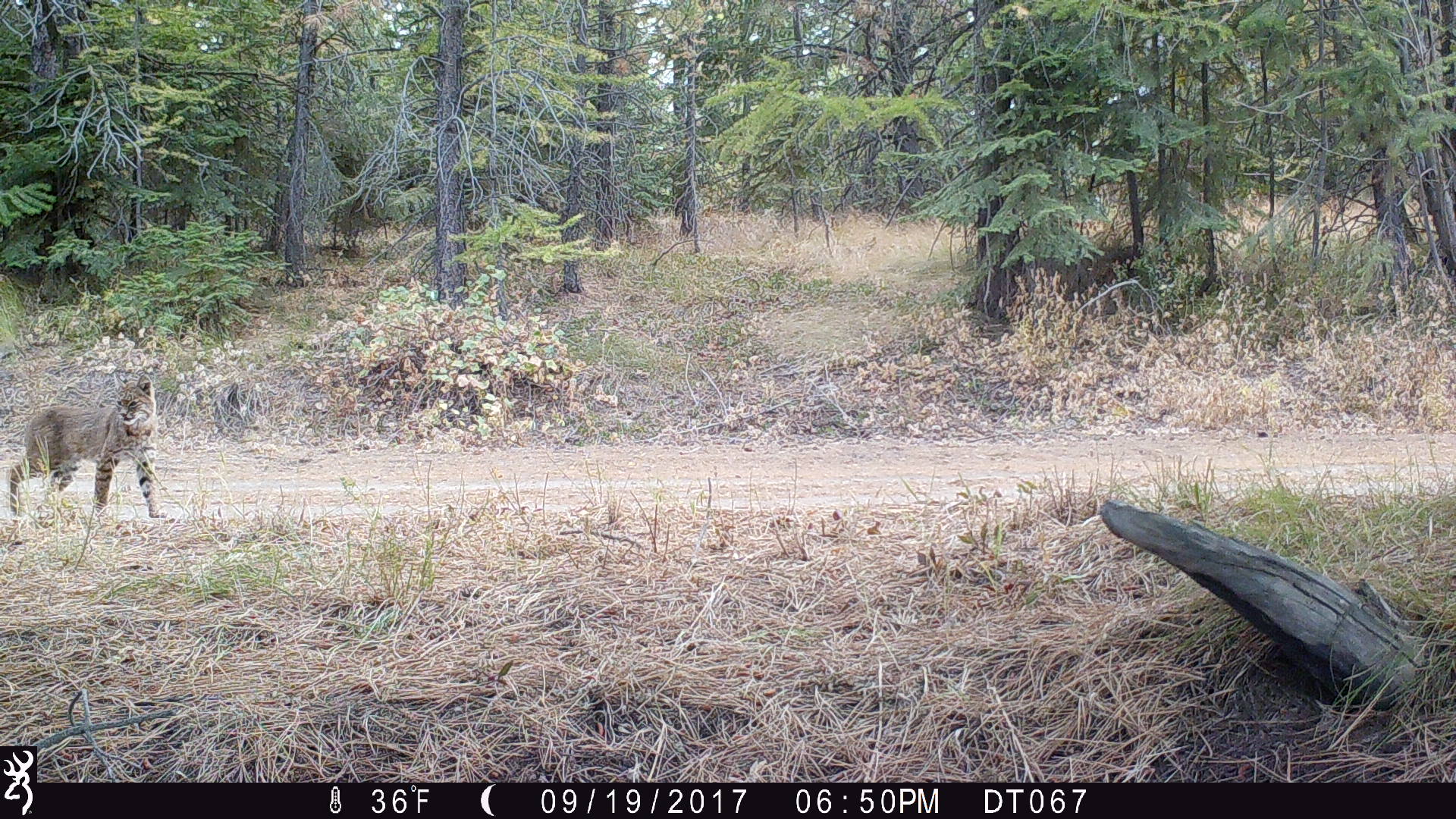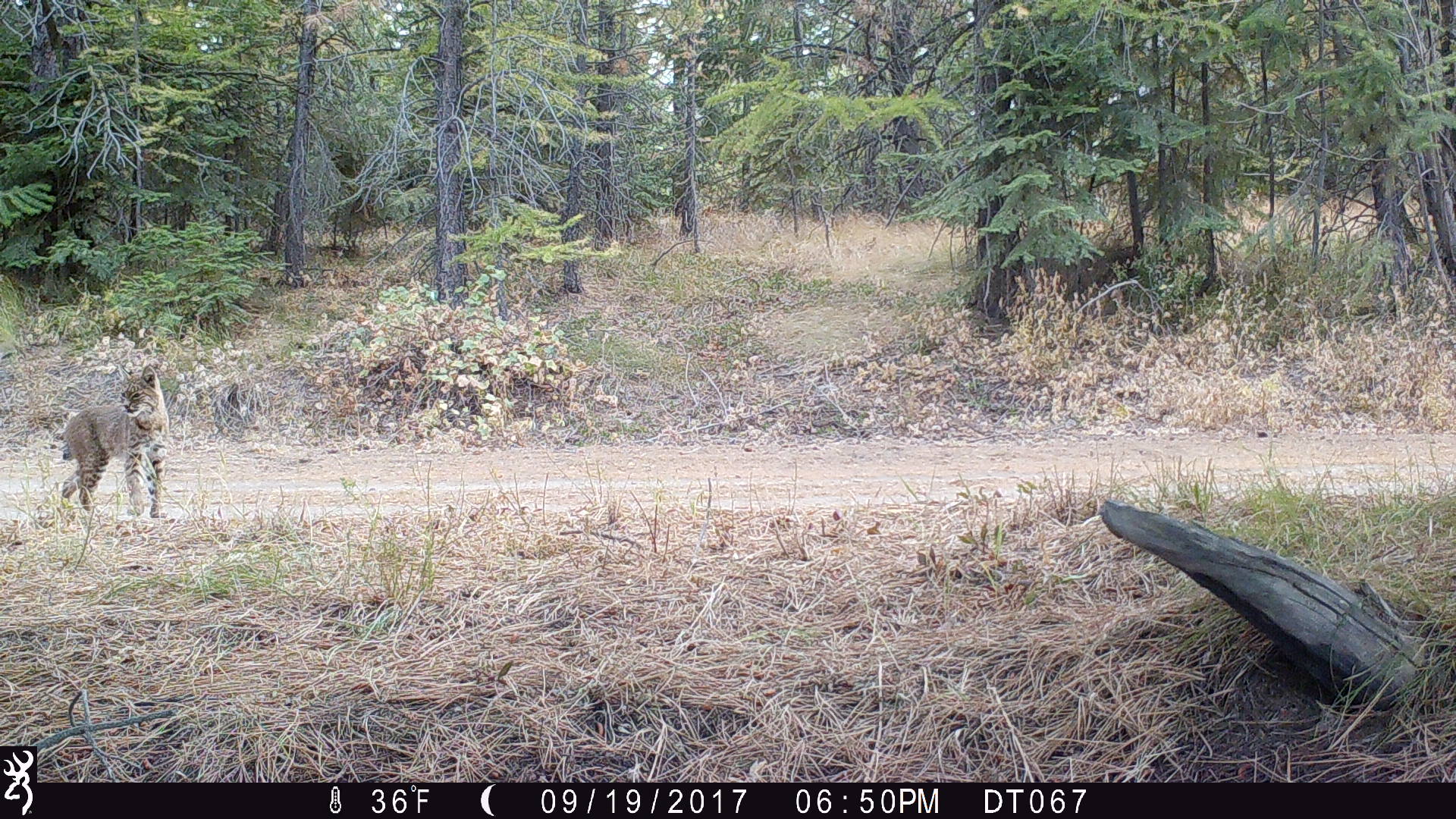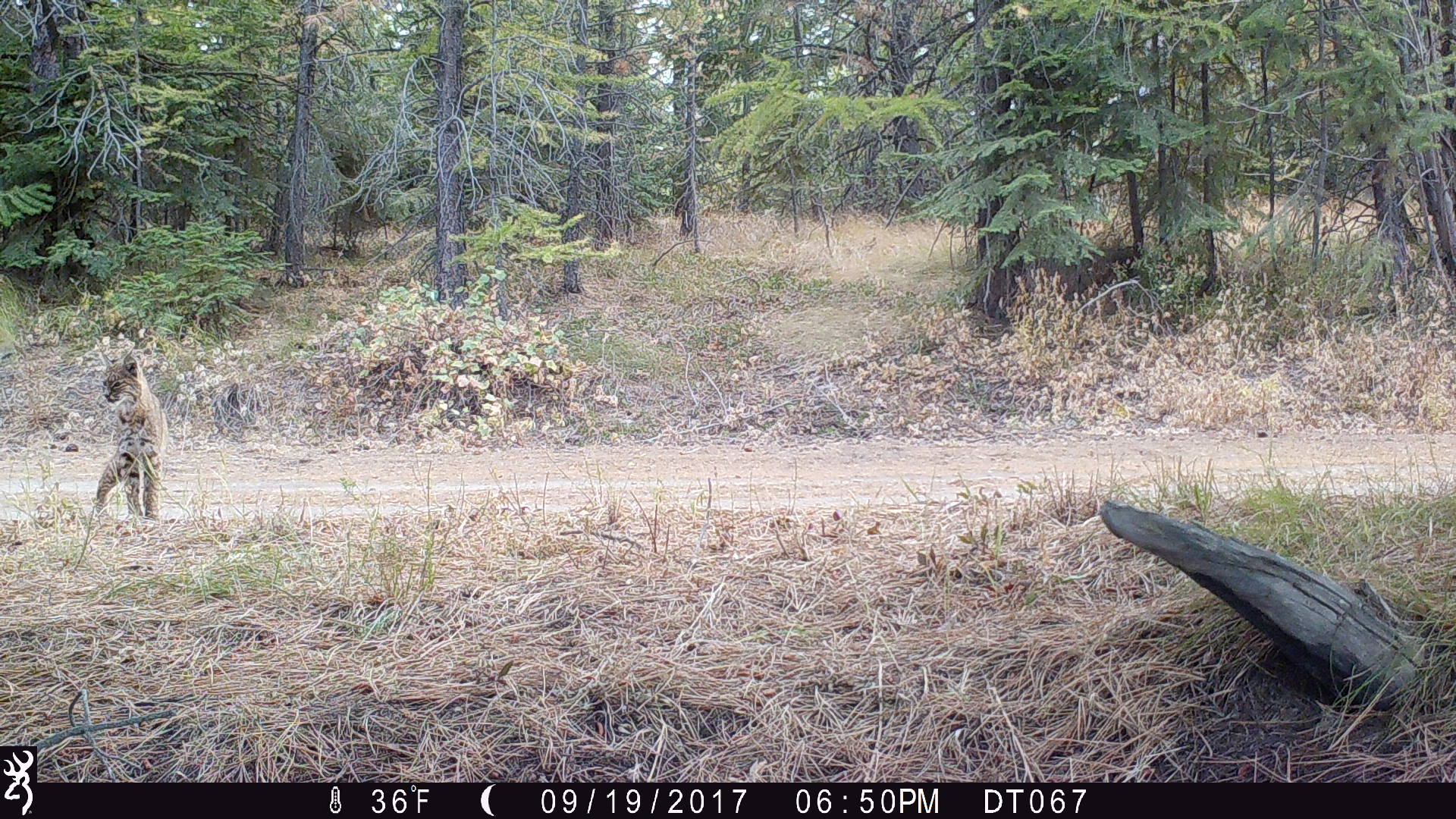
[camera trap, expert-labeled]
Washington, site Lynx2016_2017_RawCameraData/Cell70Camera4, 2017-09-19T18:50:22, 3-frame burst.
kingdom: Animalia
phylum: Chordata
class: Mammalia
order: Carnivora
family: Felidae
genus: Lynx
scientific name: Lynx rufus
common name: bobcat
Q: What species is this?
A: Lynx rufus (bobcat).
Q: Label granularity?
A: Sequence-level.